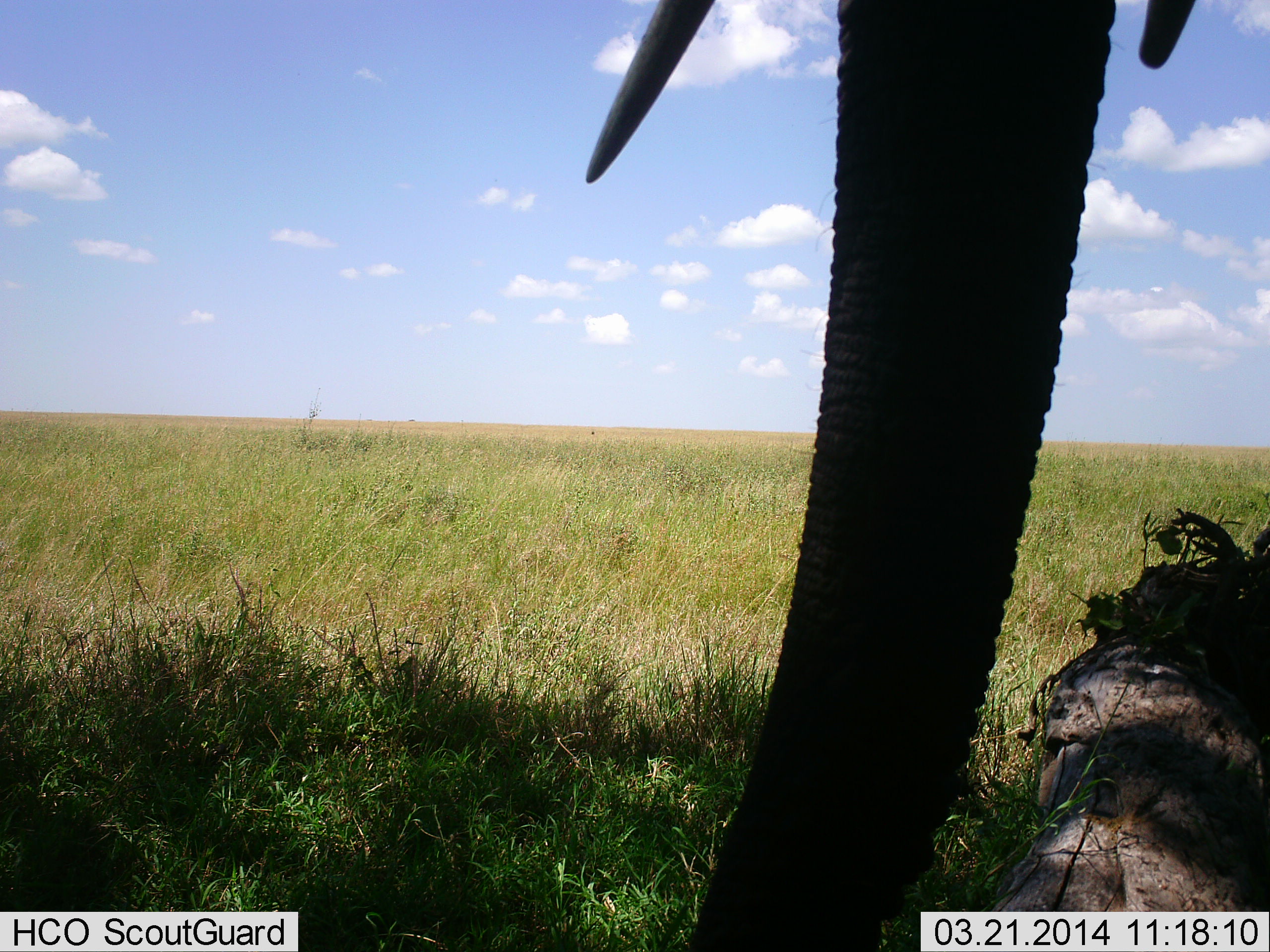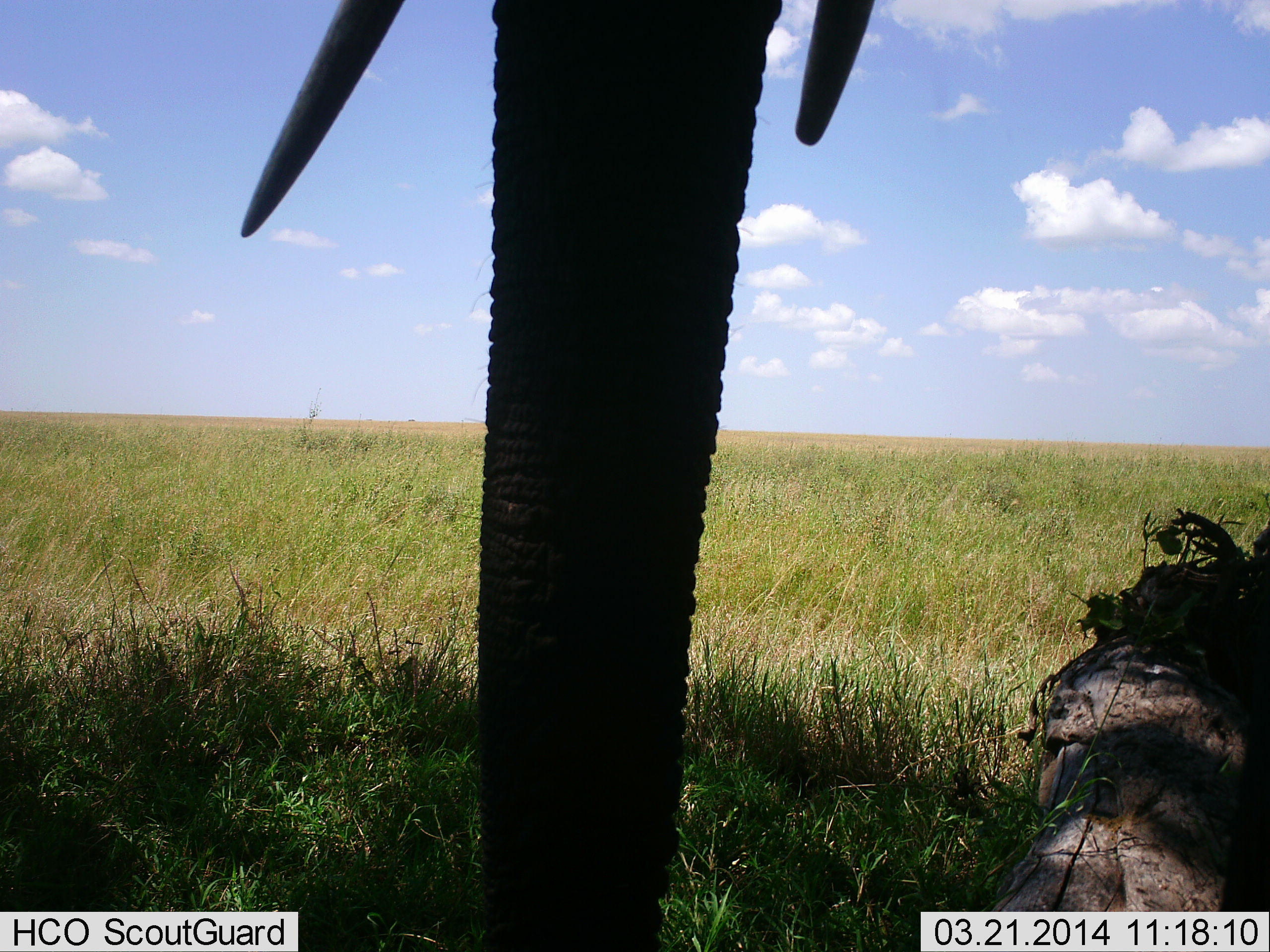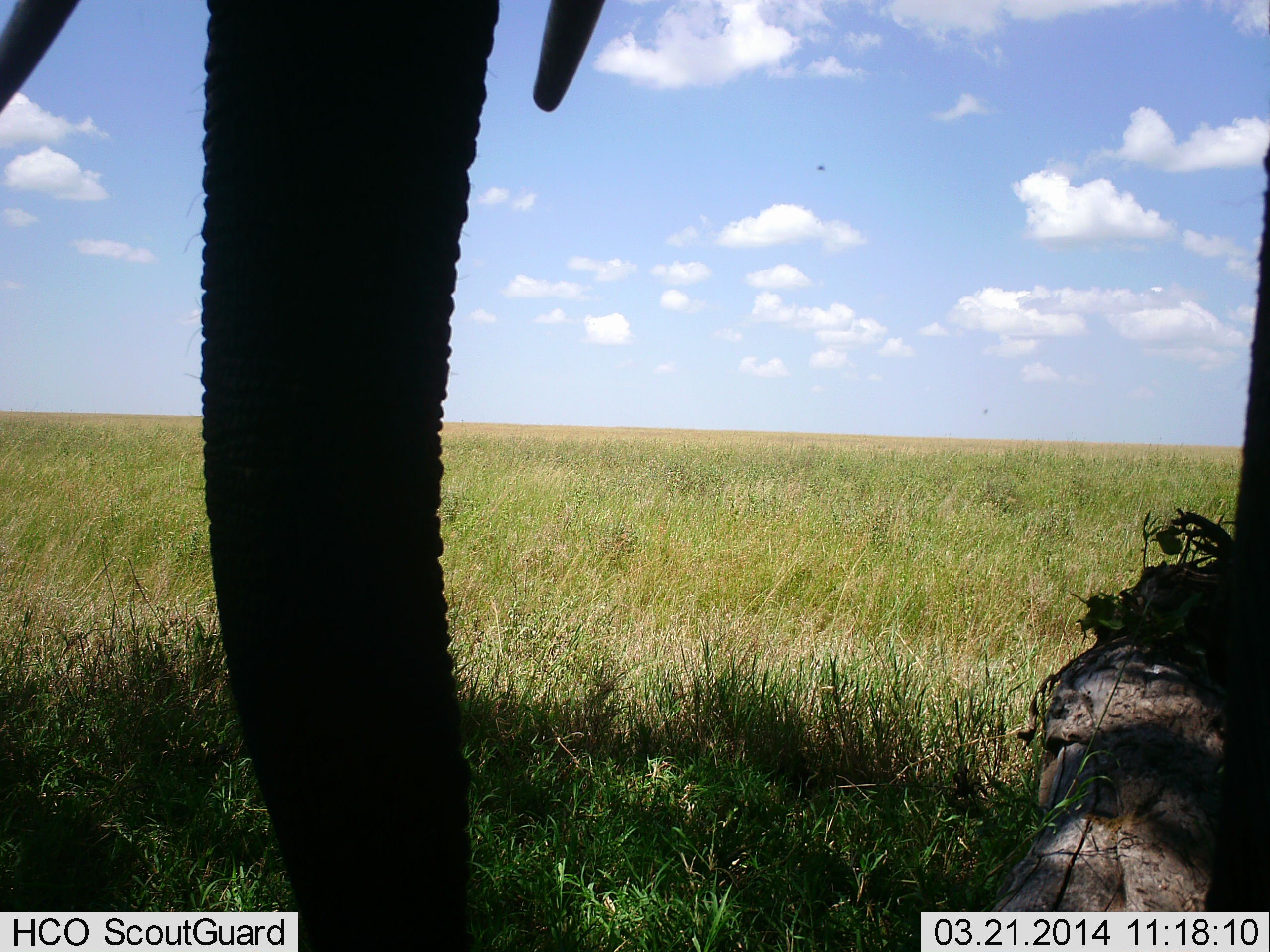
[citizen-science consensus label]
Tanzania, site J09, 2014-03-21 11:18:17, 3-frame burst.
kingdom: Animalia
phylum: Chordata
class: Mammalia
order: Proboscidea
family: Elephantidae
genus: Loxodonta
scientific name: Loxodonta africana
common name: african bush elephant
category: elephant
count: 1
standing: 20%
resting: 10%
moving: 60%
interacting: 0%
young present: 0%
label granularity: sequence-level